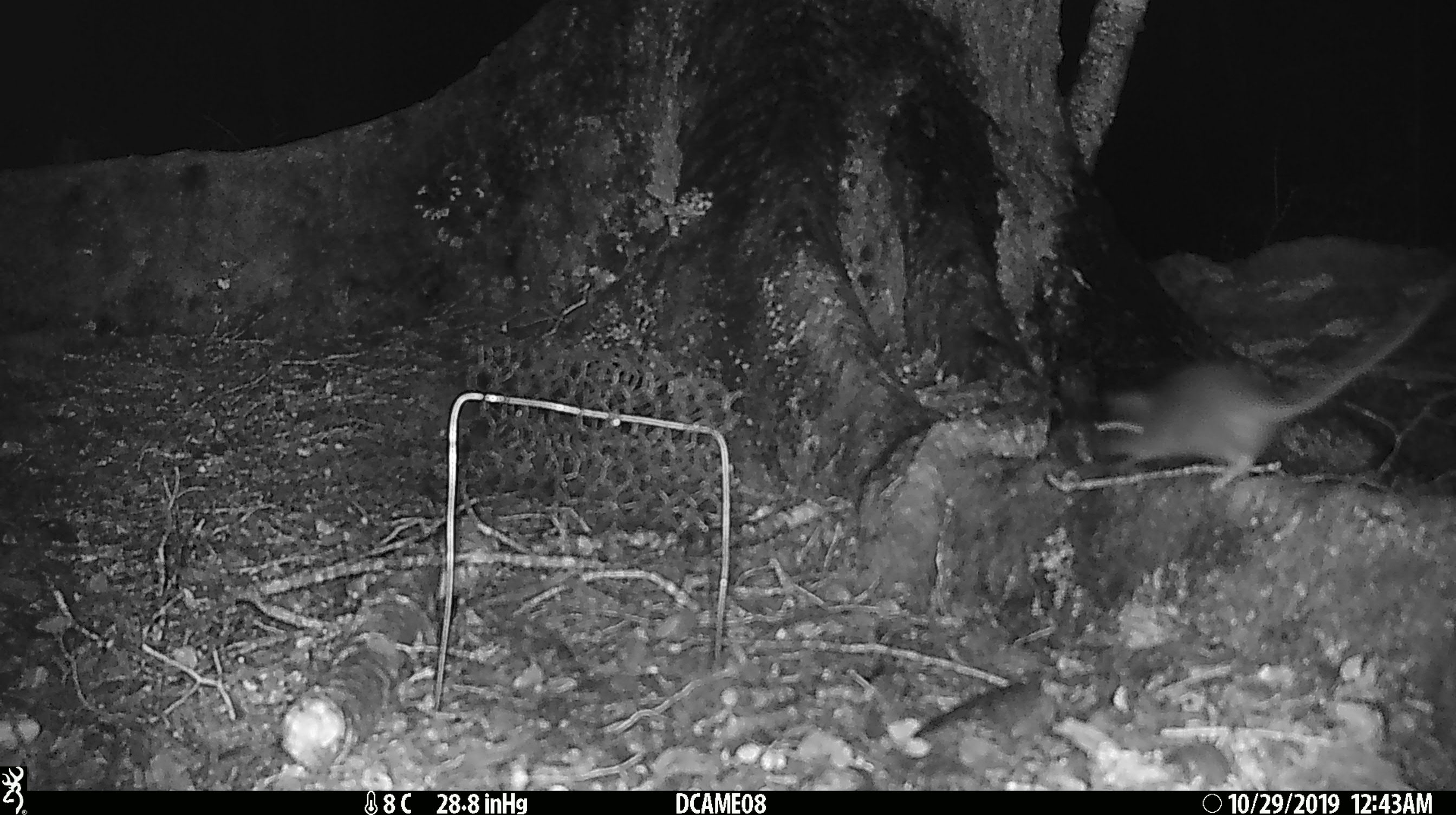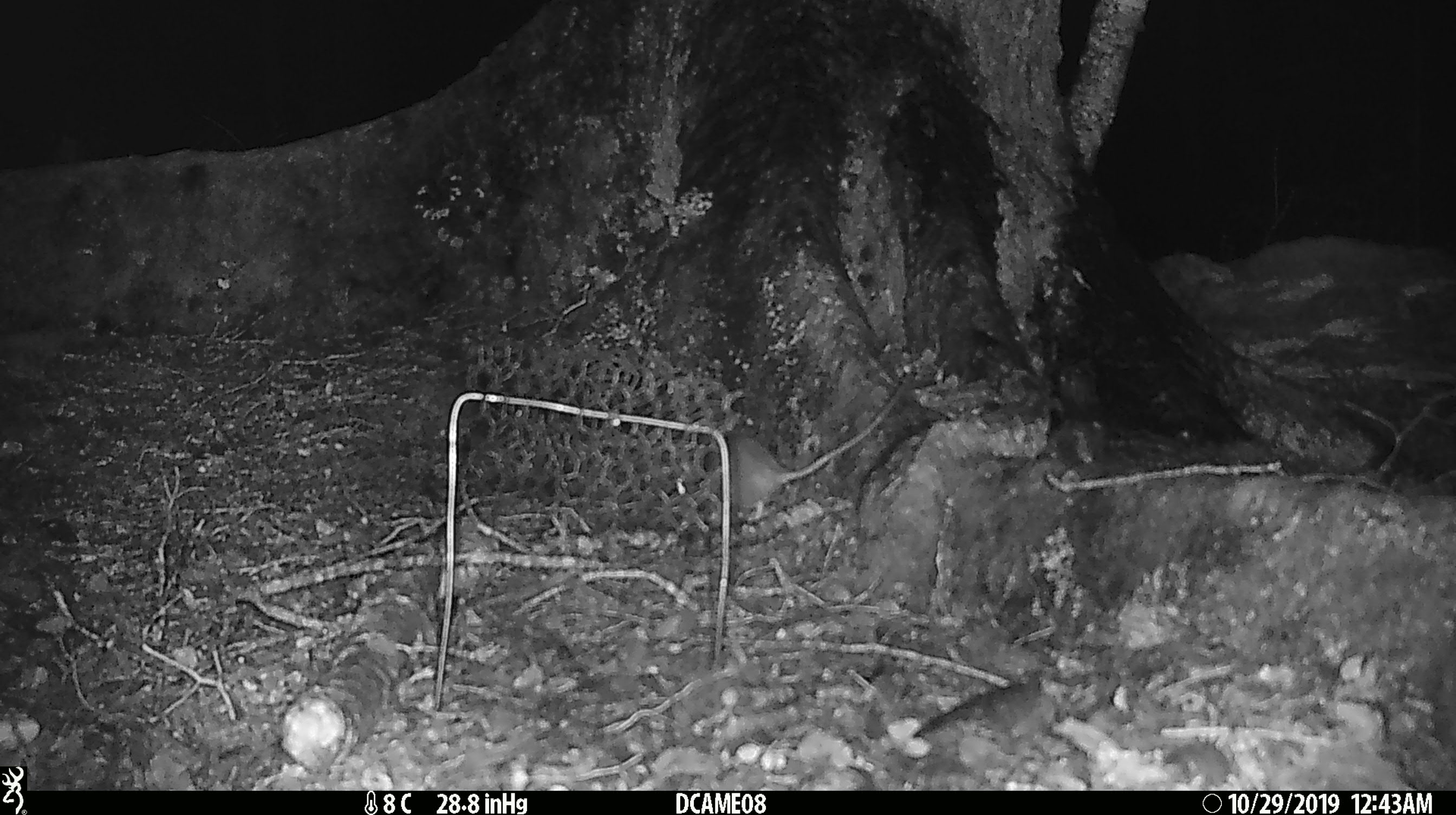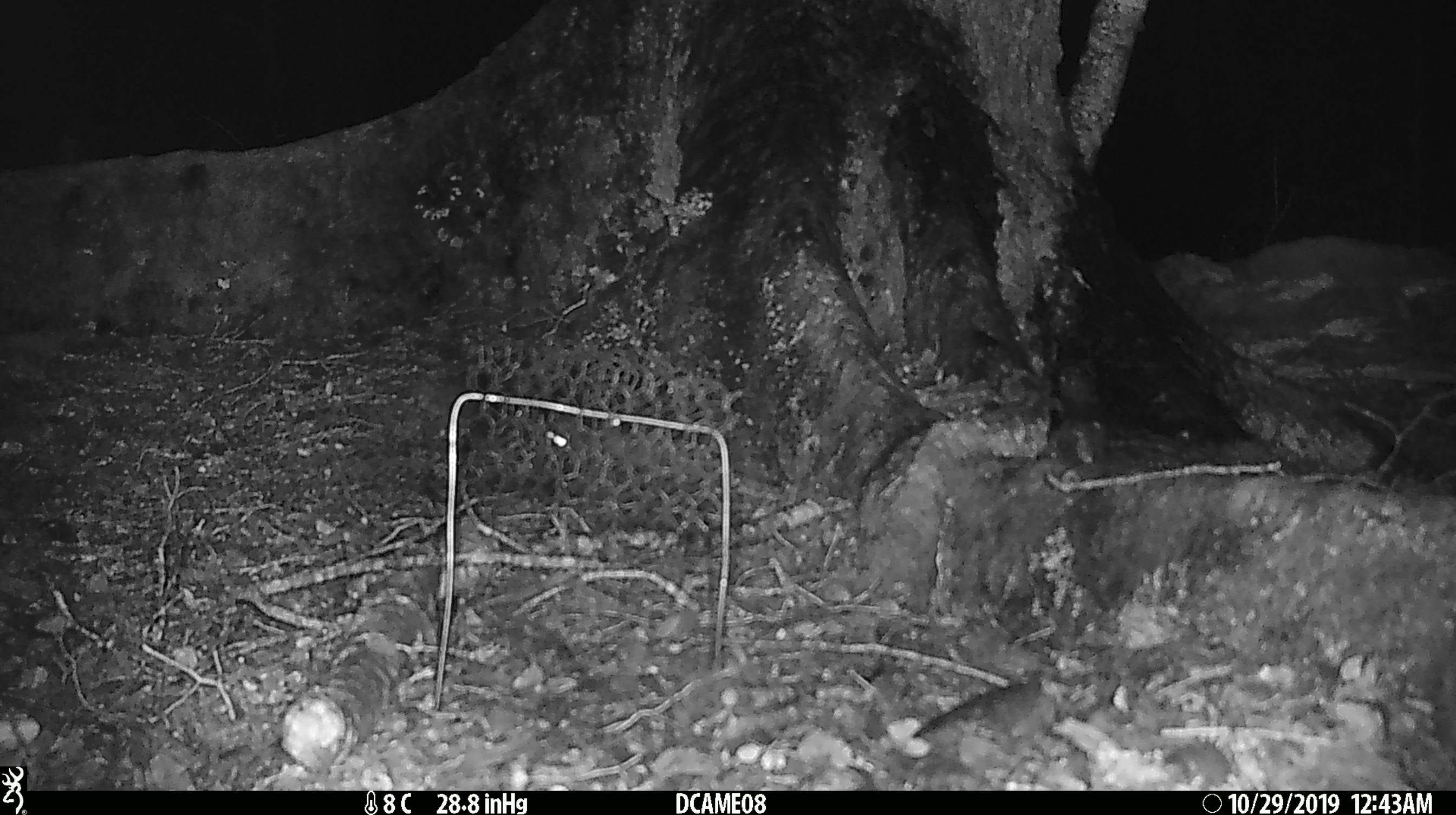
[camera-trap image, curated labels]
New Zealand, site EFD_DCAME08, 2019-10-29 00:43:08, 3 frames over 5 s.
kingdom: Animalia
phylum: Chordata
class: Mammalia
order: Rodentia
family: Muridae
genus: Rattus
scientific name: Rattus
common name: rat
Rat (Rattus).